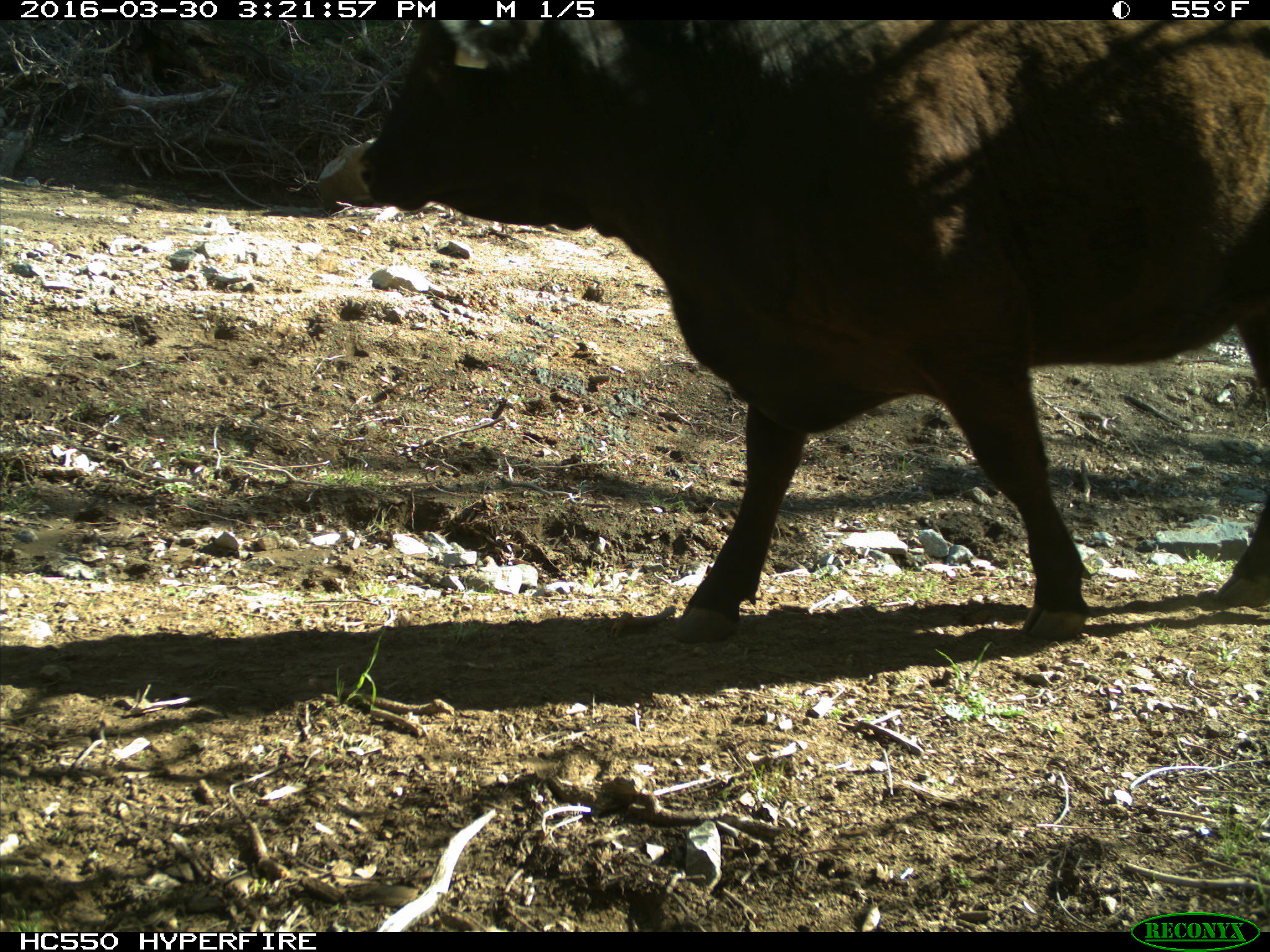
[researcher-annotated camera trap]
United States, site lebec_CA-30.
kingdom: Animalia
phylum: Chordata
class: Mammalia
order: Artiodactyla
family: Bovidae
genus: Bos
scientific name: Bos taurus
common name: domestic cow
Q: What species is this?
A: Bos taurus (domestic cow).